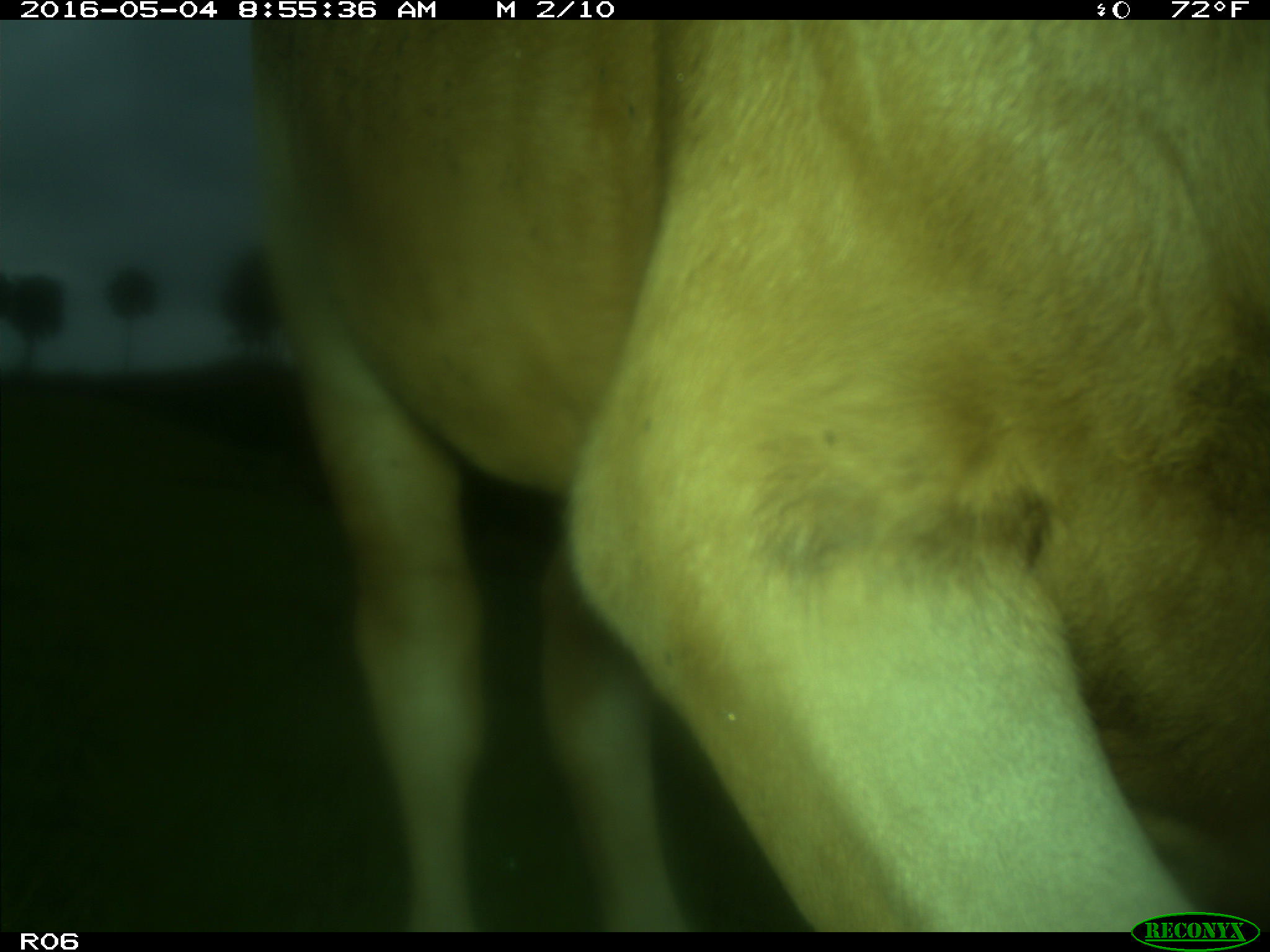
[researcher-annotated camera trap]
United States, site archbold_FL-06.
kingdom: Animalia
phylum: Chordata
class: Mammalia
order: Artiodactyla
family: Bovidae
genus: Bos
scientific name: Bos taurus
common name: domestic cow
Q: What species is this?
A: Bos taurus (domestic cow).